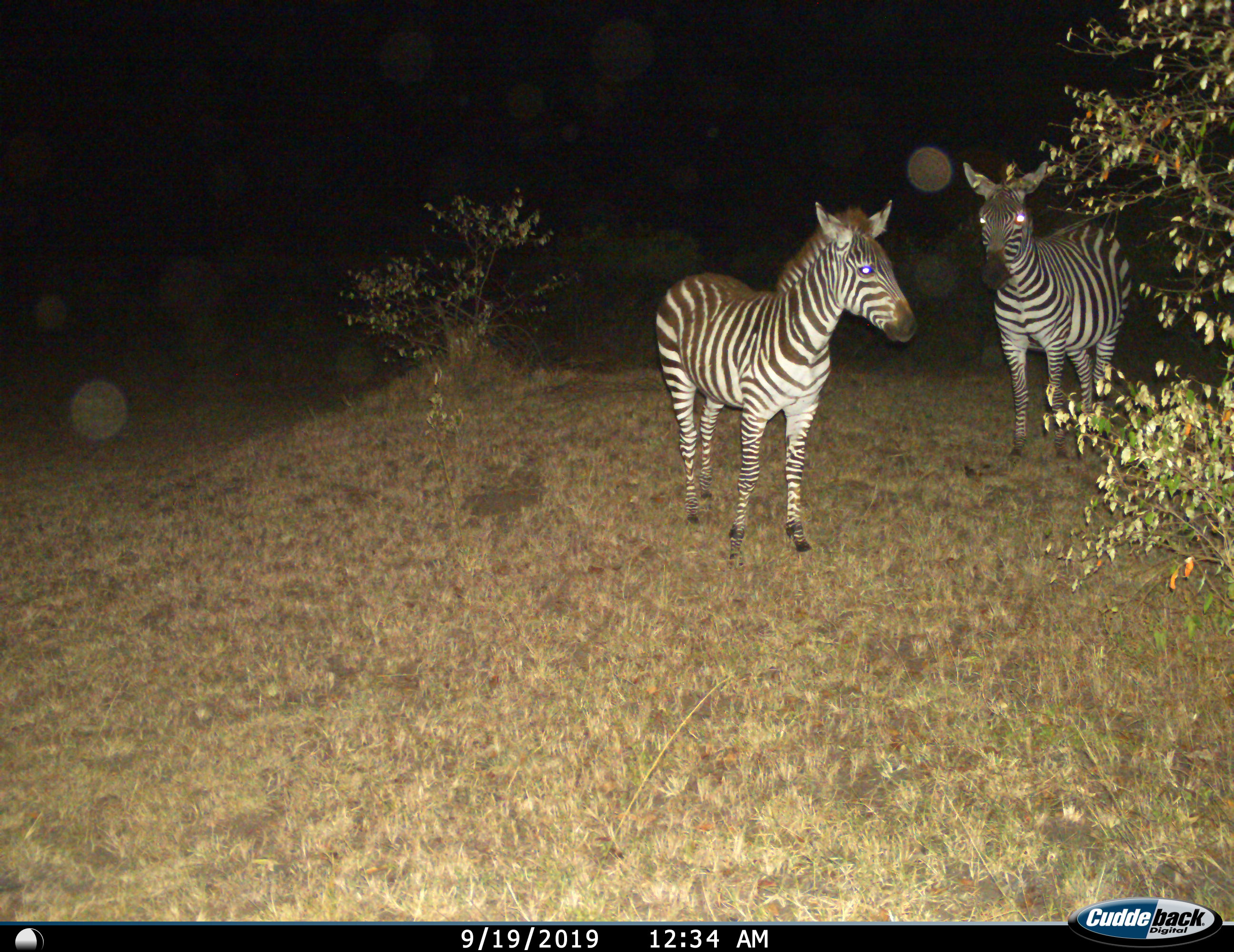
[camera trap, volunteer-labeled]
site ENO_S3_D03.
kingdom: Animalia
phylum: Chordata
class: Mammalia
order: Perissodactyla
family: Equidae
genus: Equus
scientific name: Equus quagga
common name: plains zebra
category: zebraplains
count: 2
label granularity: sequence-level